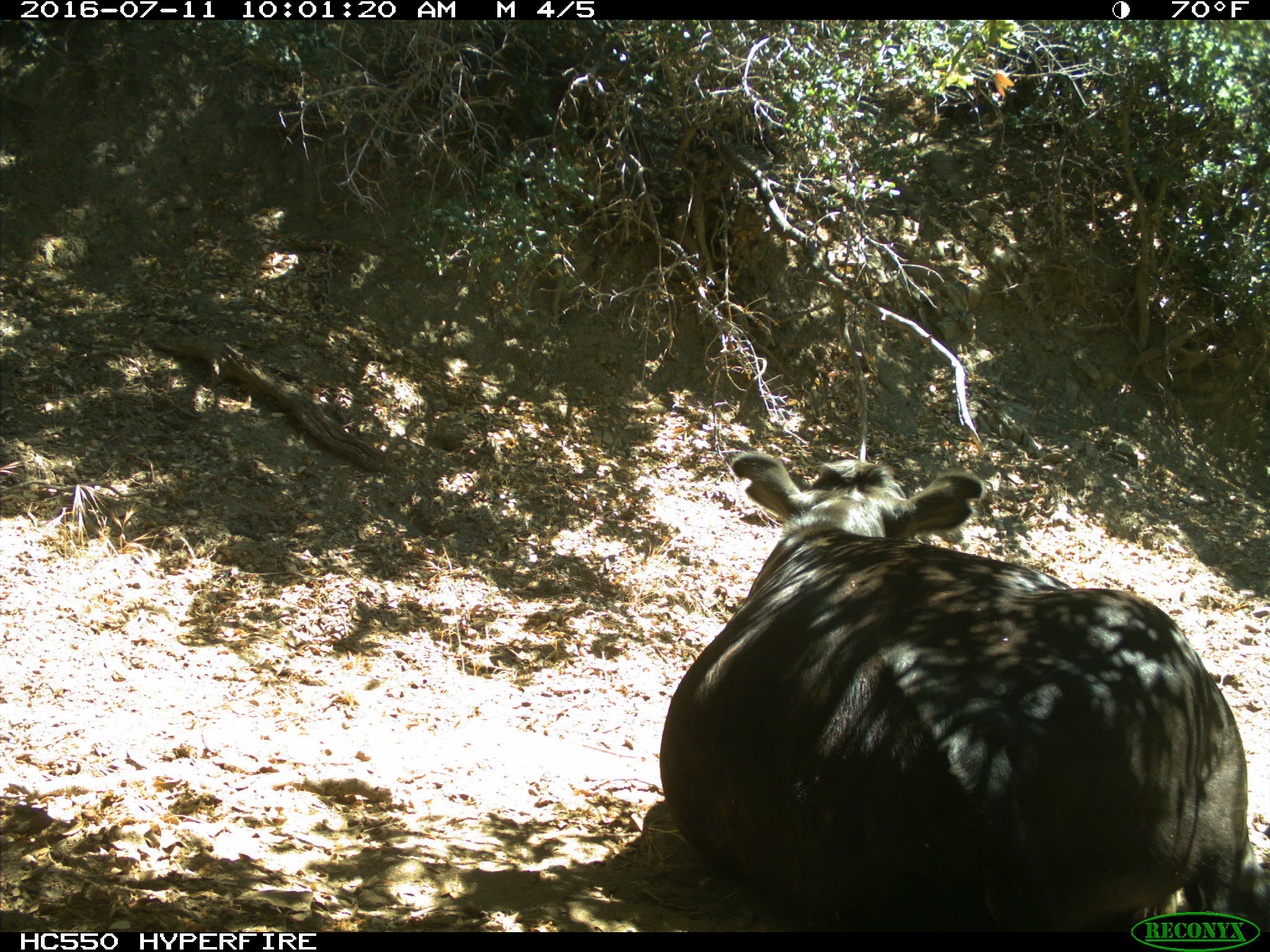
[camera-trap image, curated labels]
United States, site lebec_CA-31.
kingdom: Animalia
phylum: Chordata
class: Mammalia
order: Artiodactyla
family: Bovidae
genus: Bos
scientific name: Bos taurus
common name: domestic cow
Bos taurus (domestic cow).